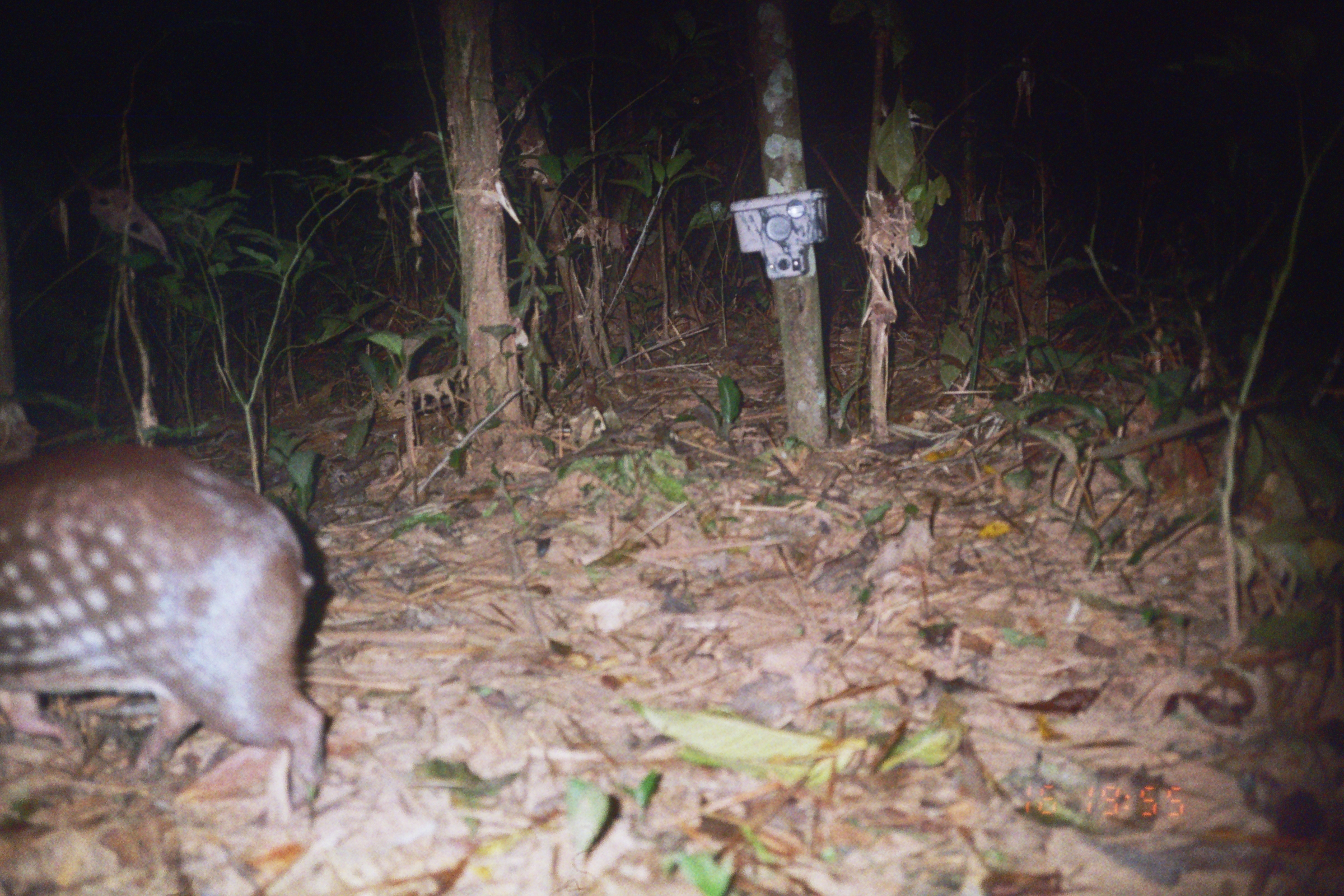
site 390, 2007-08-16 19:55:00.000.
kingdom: Animalia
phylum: Chordata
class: Mammalia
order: Rodentia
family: Cuniculidae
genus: Cuniculus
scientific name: Cuniculus paca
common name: spotted paca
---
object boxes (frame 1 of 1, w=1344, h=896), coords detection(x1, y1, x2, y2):
cuniculus paca: detection(0, 439, 329, 832)